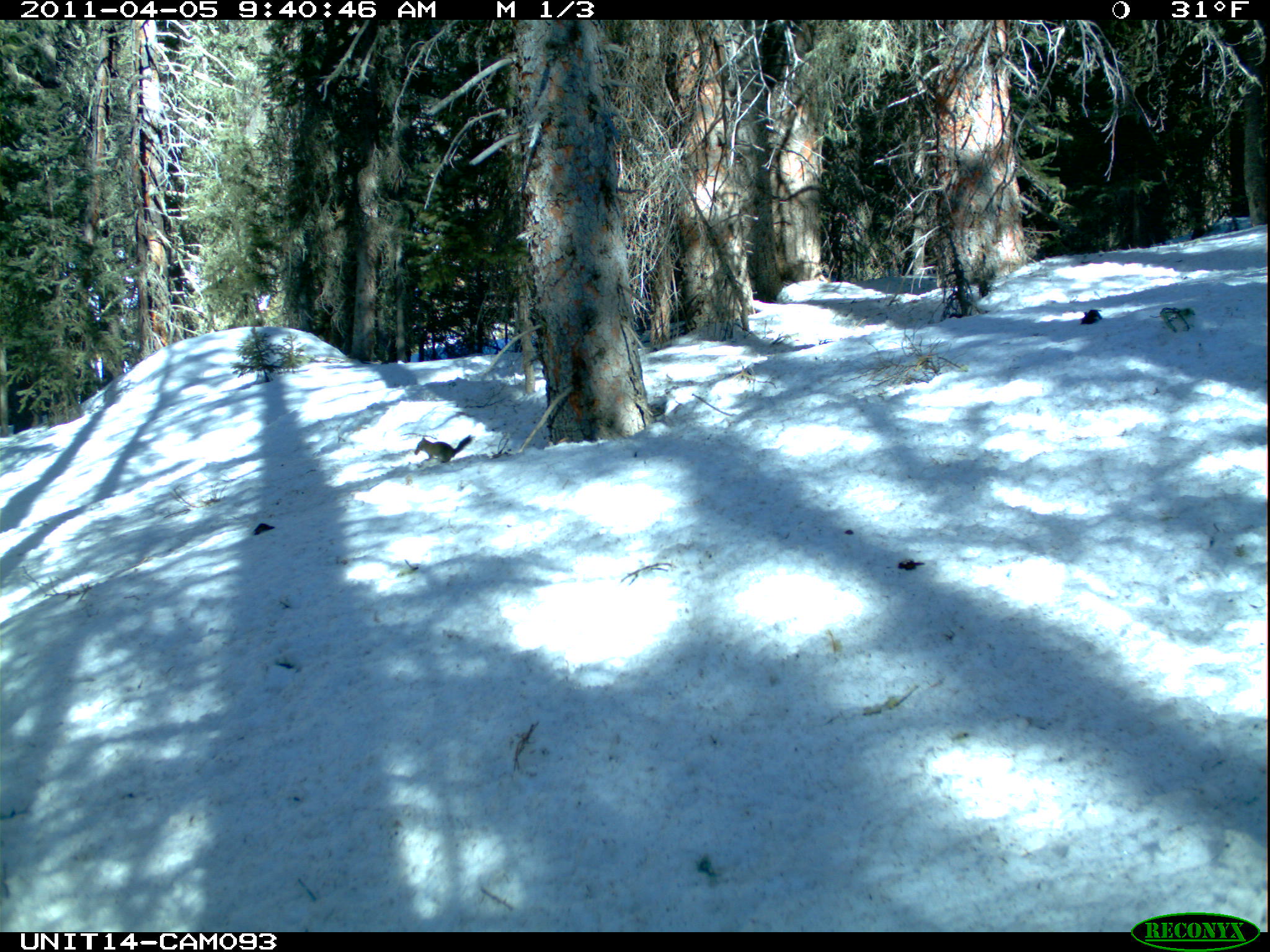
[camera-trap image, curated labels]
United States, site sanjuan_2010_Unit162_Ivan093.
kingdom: Animalia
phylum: Chordata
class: Mammalia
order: Rodentia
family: Sciuridae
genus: Tamiasciurus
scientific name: Tamiasciurus hudsonicus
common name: american red squirrel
Tamiasciurus hudsonicus (american red squirrel).